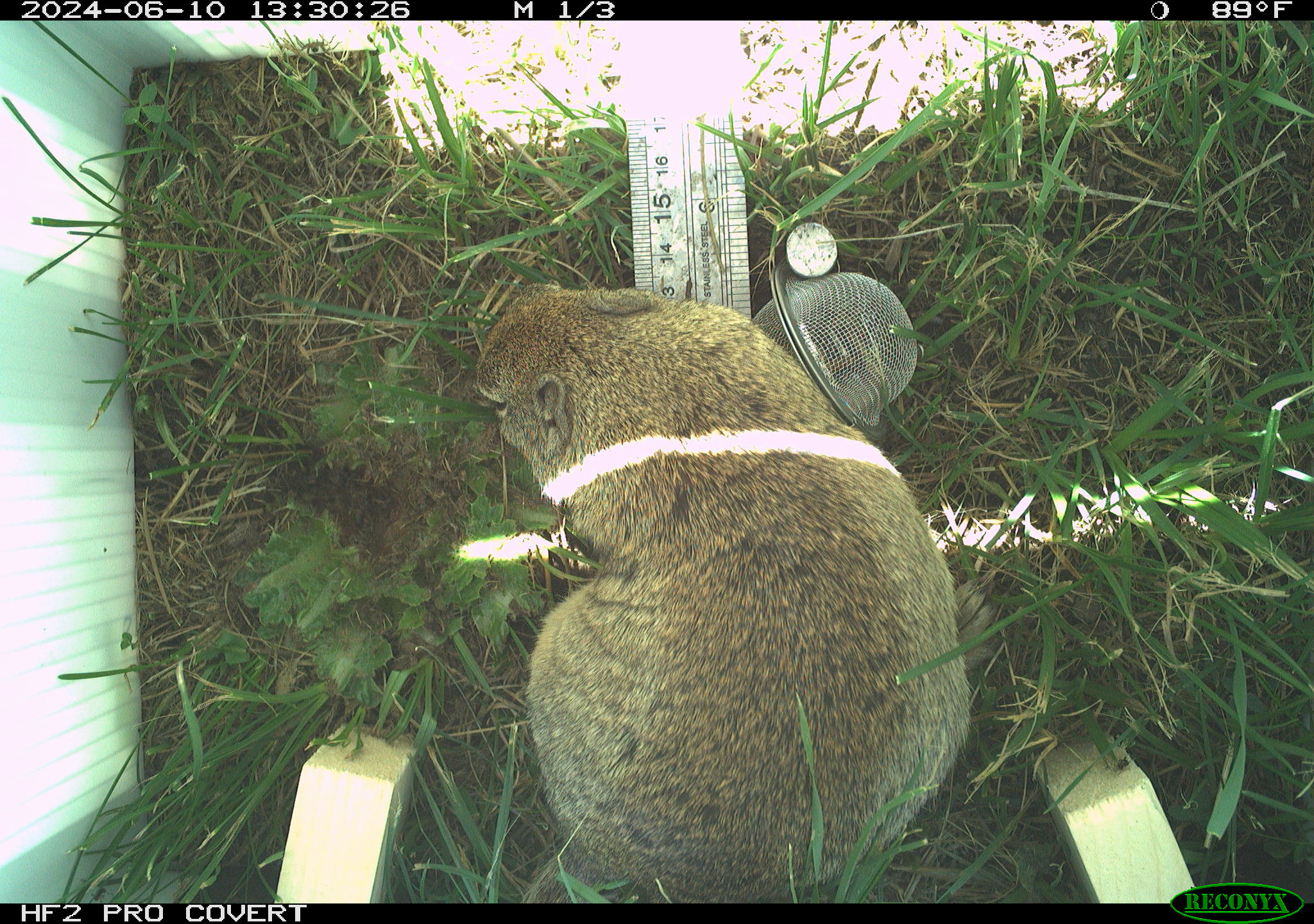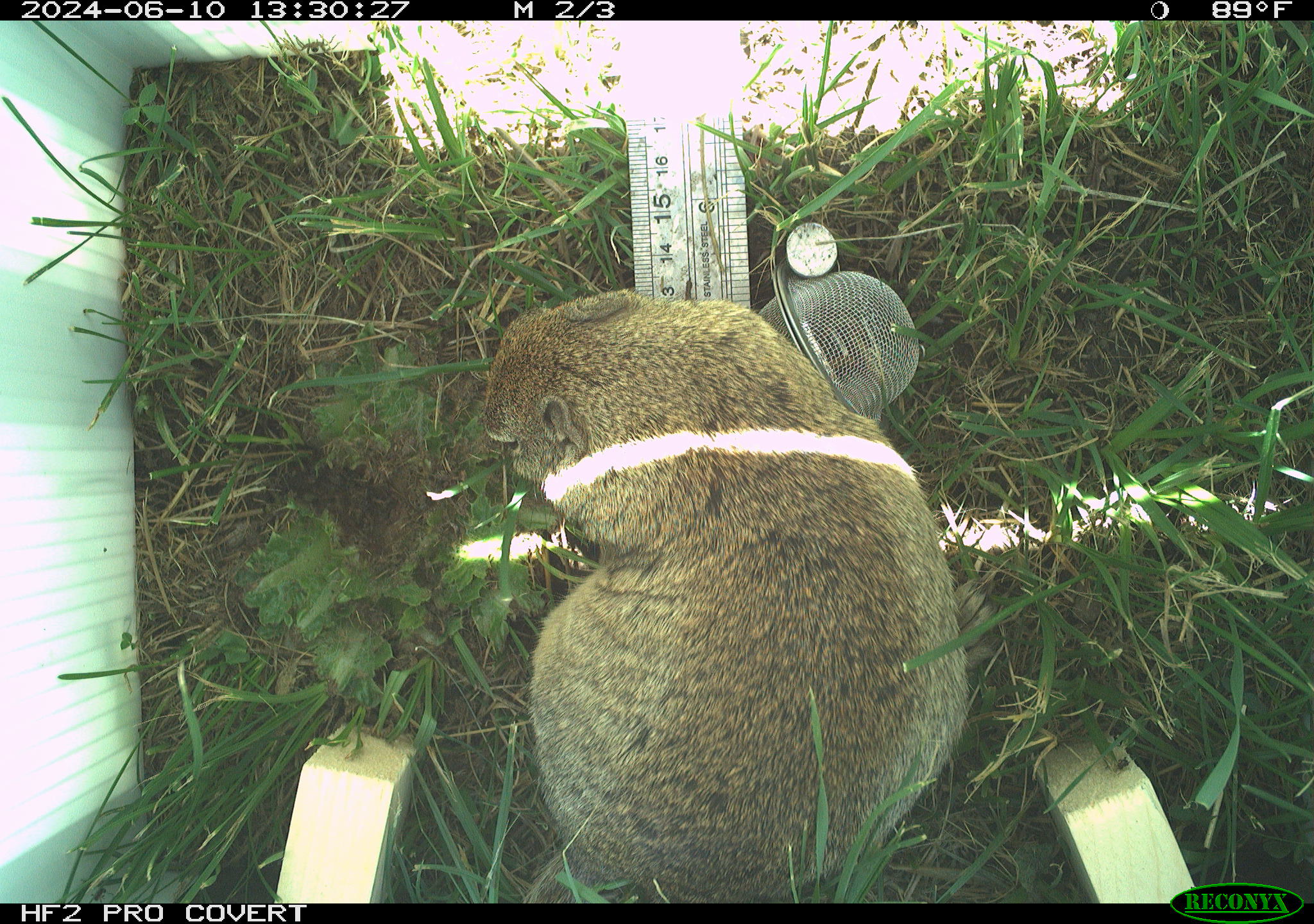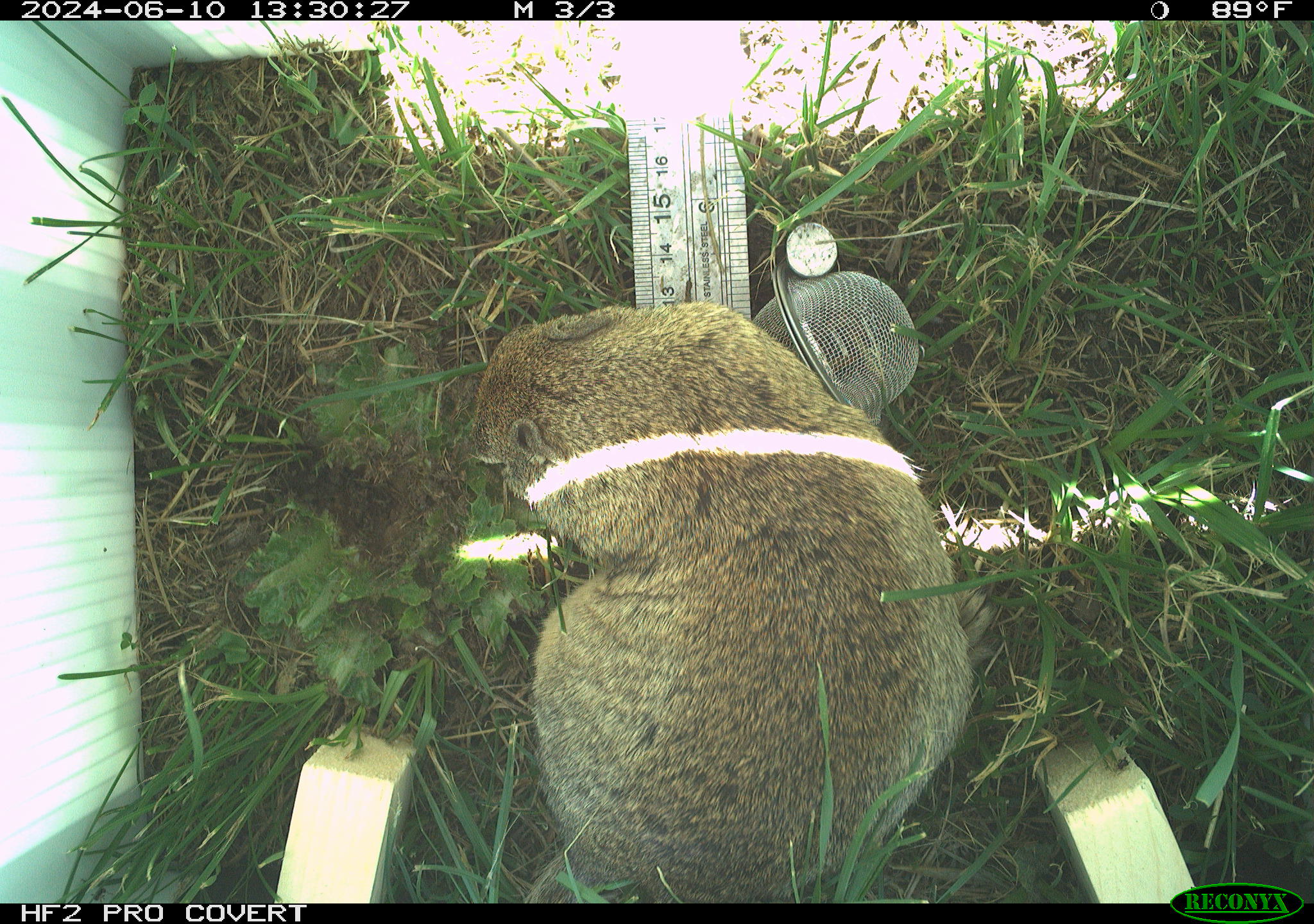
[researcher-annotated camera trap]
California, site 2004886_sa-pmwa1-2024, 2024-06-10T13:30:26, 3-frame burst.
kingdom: Animalia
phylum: Chordata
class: Mammalia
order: Rodentia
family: Sciuridae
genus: Urocitellus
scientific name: Urocitellus beldingi beldingi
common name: belding's ground squirrel